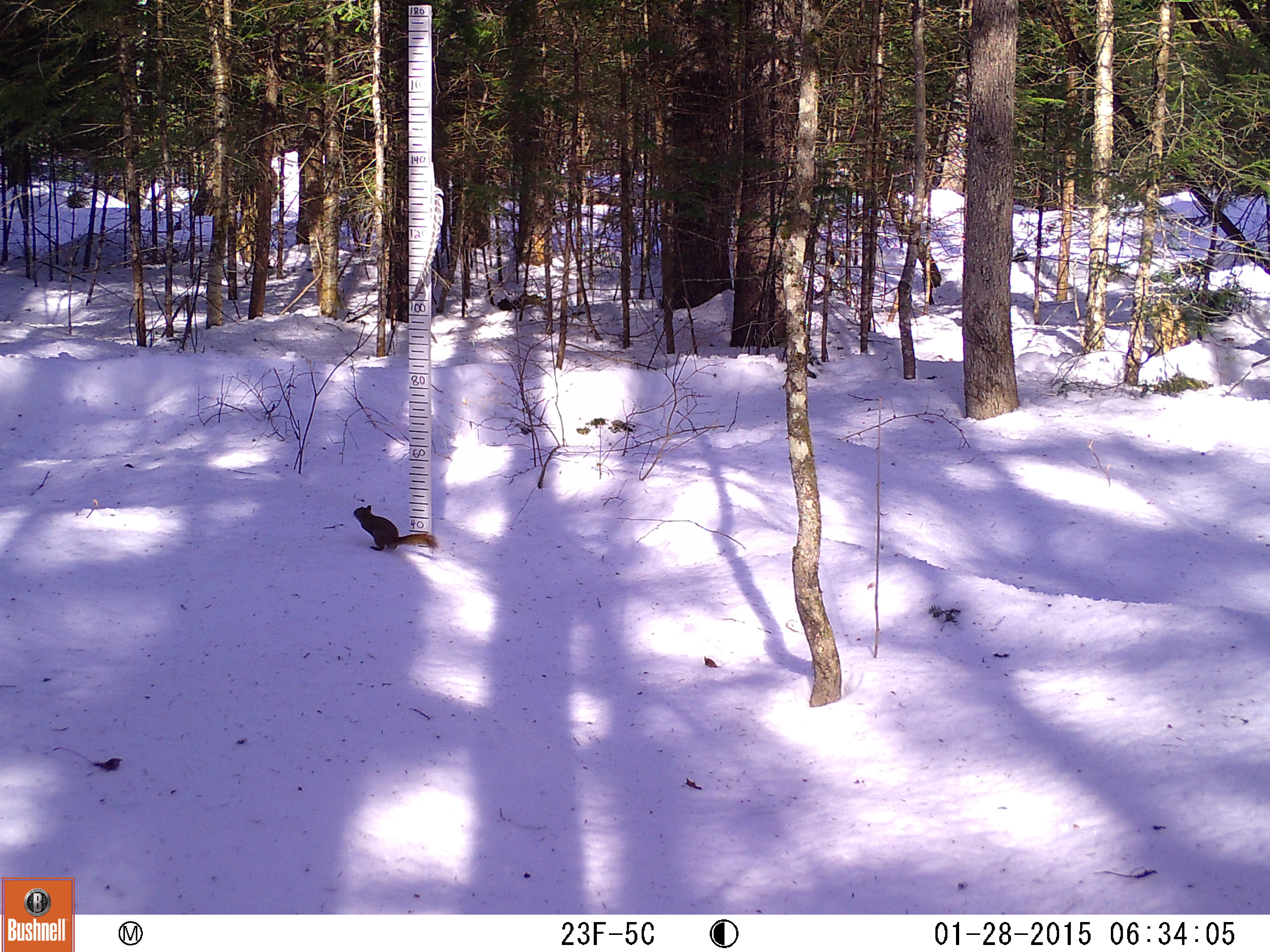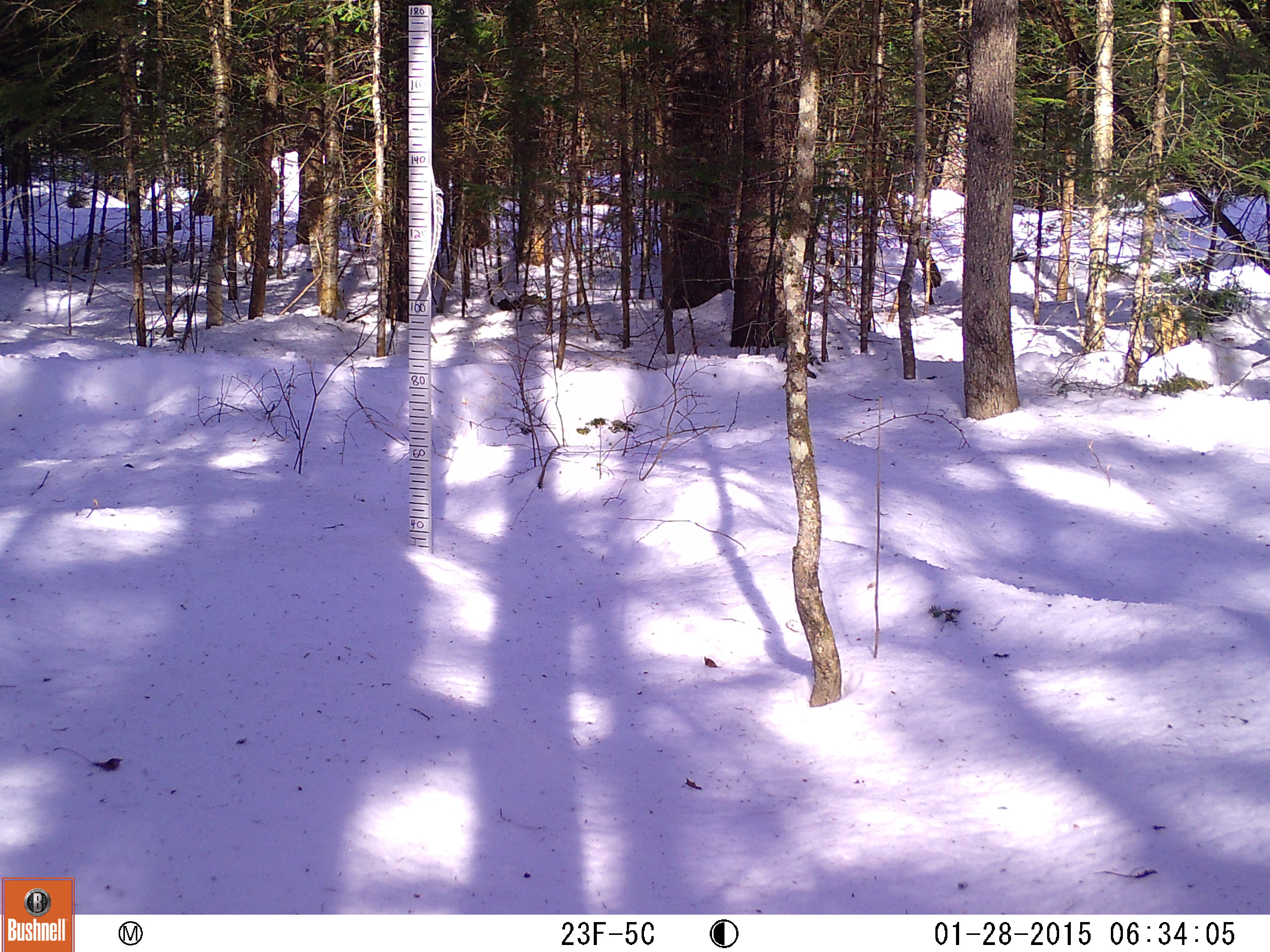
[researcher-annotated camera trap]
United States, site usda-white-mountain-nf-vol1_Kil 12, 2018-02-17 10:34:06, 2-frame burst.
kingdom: Animalia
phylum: Chordata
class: Mammalia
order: Rodentia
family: Sciuridae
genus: Tamiasciurus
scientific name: Tamiasciurus hudsonicus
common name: red squirrel